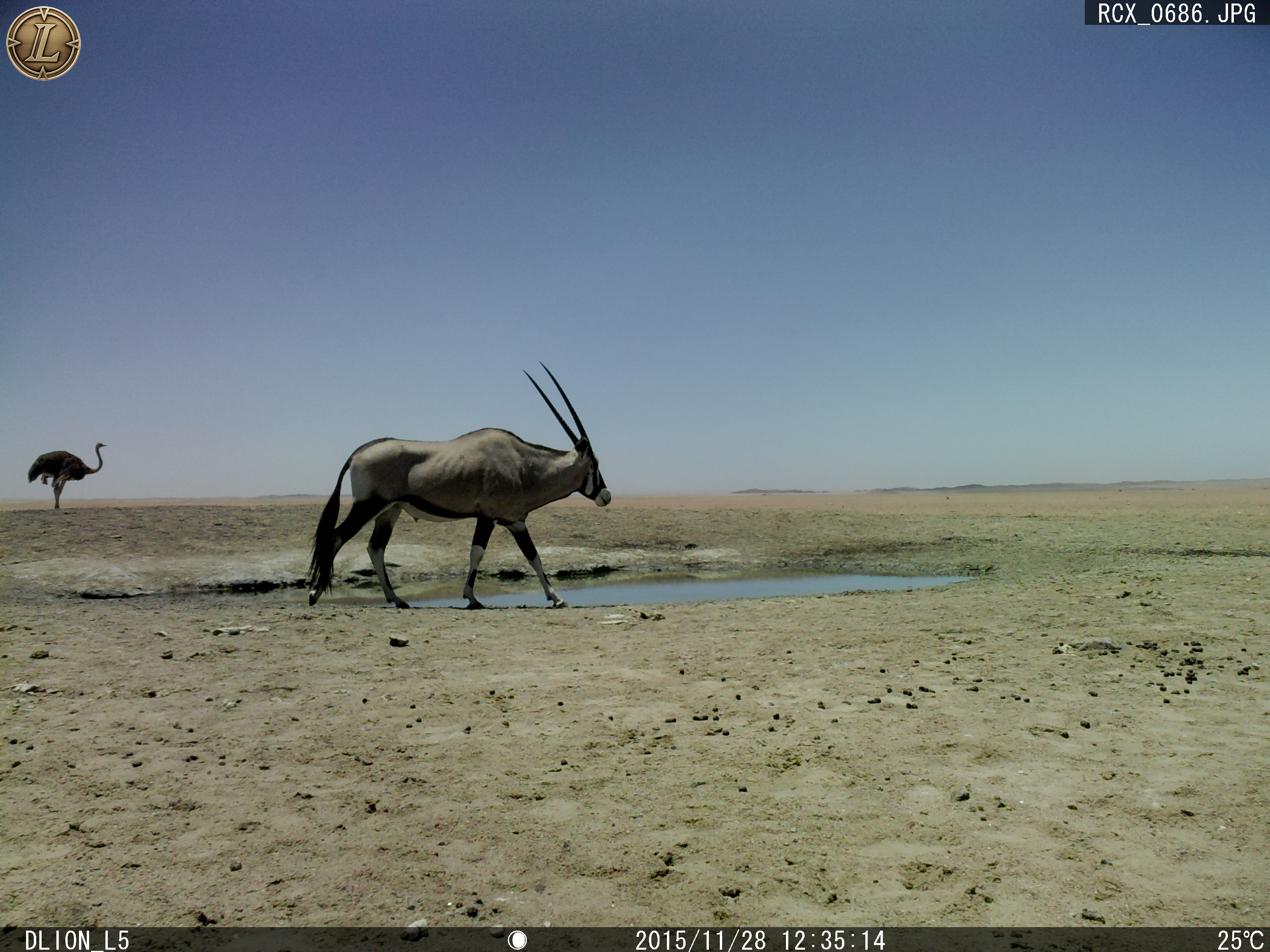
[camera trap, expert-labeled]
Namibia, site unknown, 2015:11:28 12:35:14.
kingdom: Animalia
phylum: Chordata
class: Mammalia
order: Artiodactyla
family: Bovidae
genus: Oryx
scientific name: Oryx gazella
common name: gemsbok